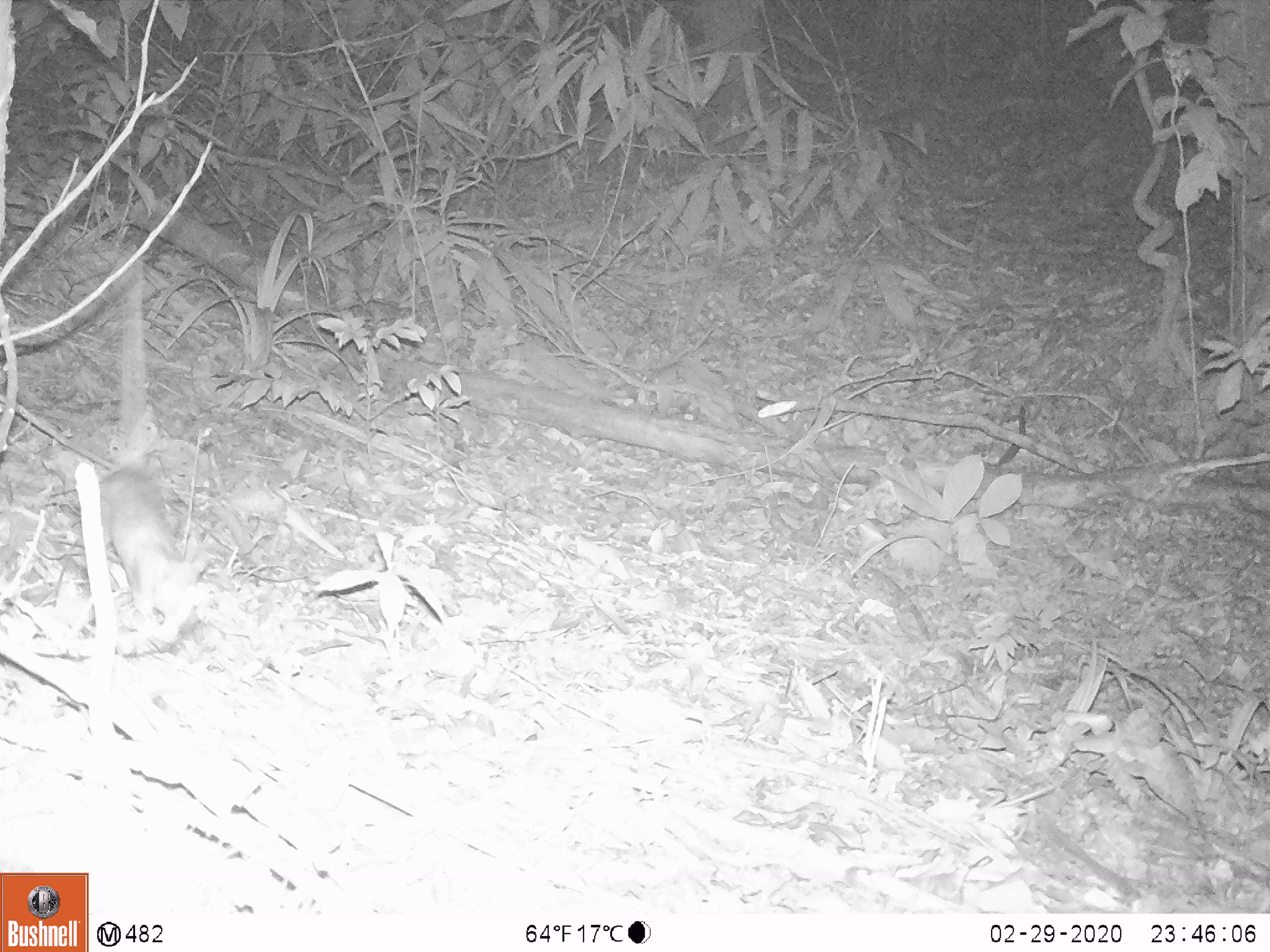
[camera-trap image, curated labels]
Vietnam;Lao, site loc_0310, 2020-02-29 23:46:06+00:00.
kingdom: Animalia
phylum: Chordata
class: Mammalia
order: Rodentia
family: Muridae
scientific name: Muridae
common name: old-world mice and rats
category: unidentified murid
Unidentified murid (old-world mice and rats) (Muridae). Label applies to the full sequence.